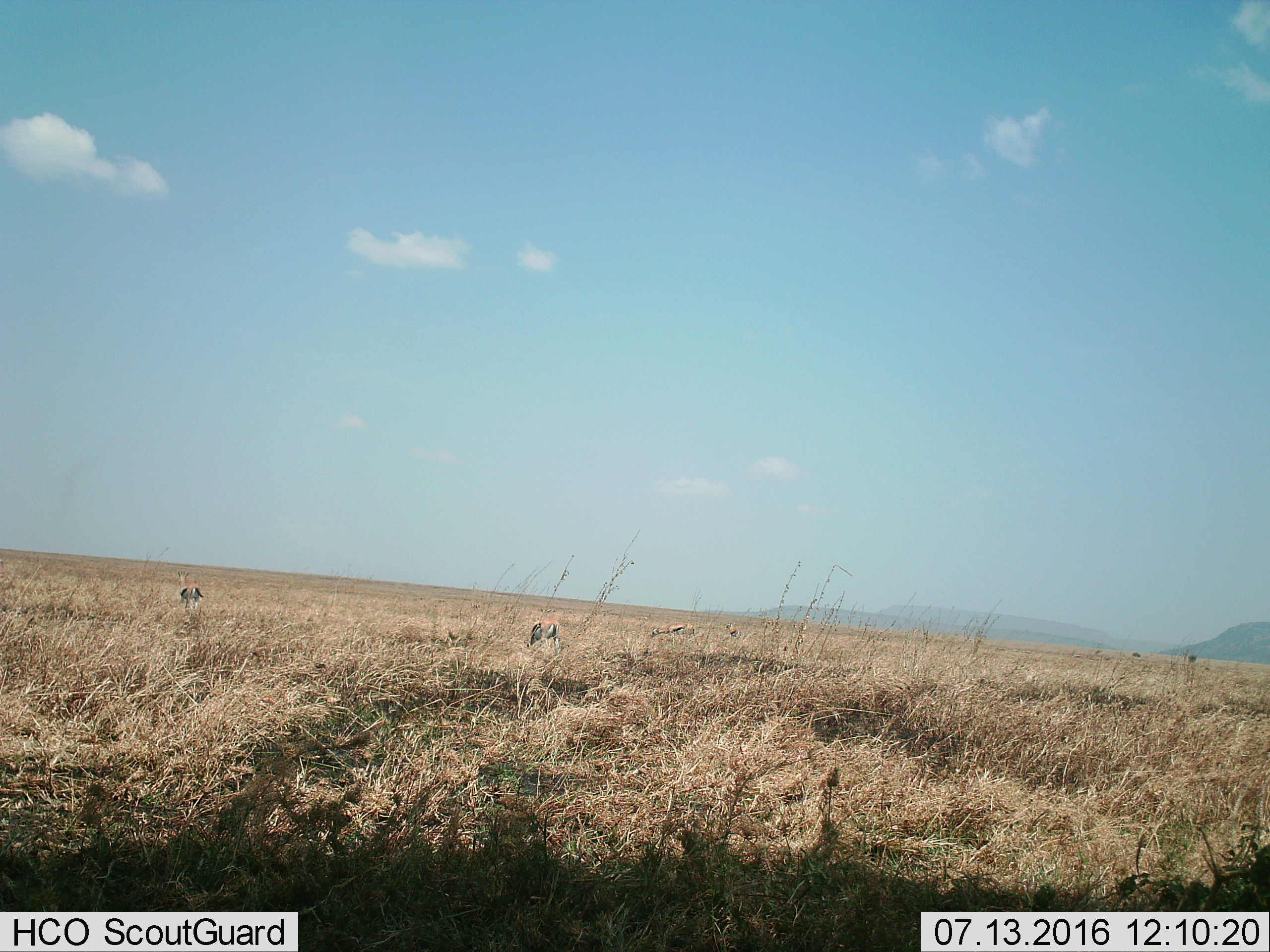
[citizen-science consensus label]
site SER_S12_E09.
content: unidentified animal